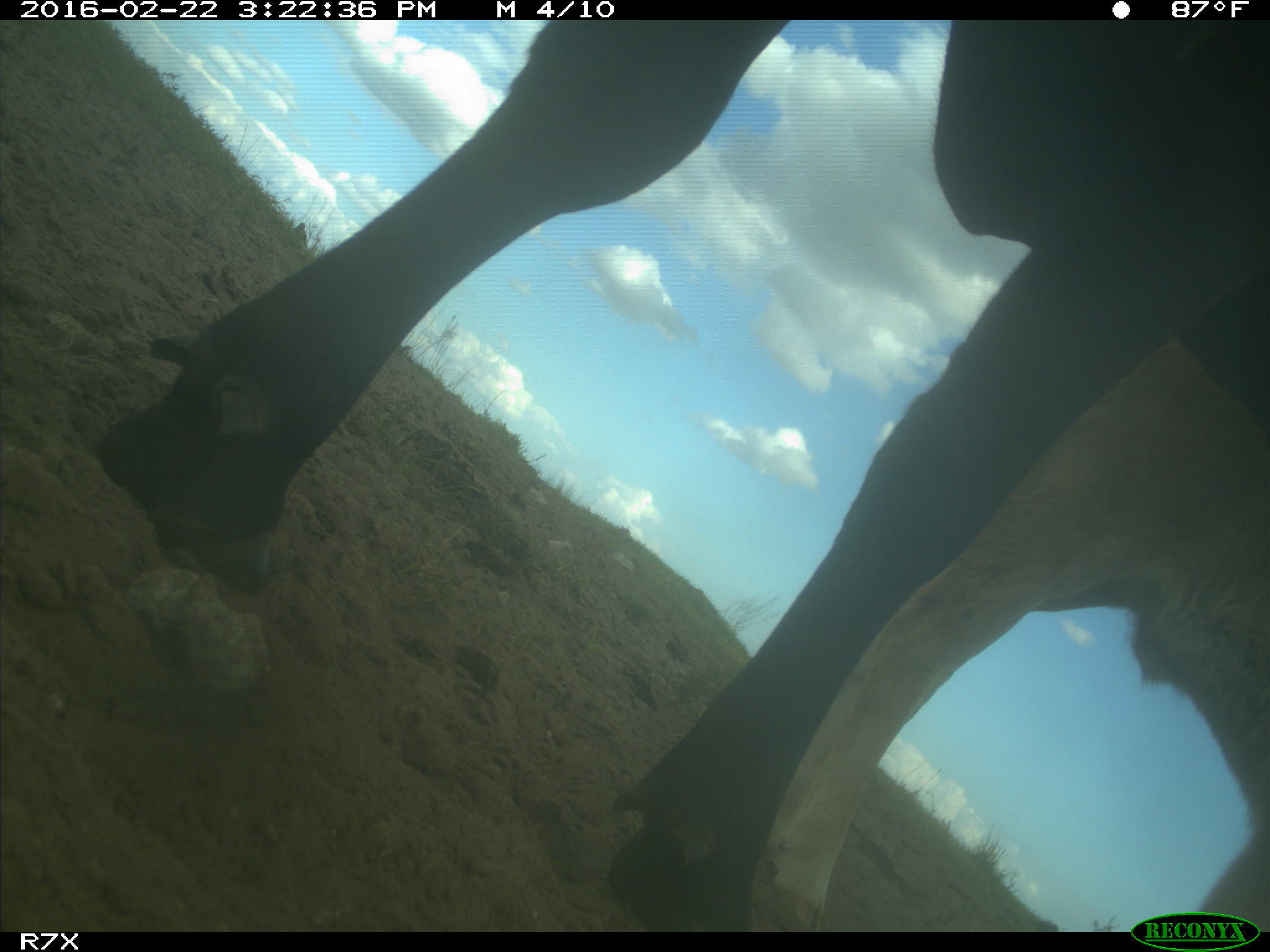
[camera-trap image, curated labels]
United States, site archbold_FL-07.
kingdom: Animalia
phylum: Chordata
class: Mammalia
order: Artiodactyla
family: Bovidae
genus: Bos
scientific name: Bos taurus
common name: domestic cow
Bos taurus (domestic cow).